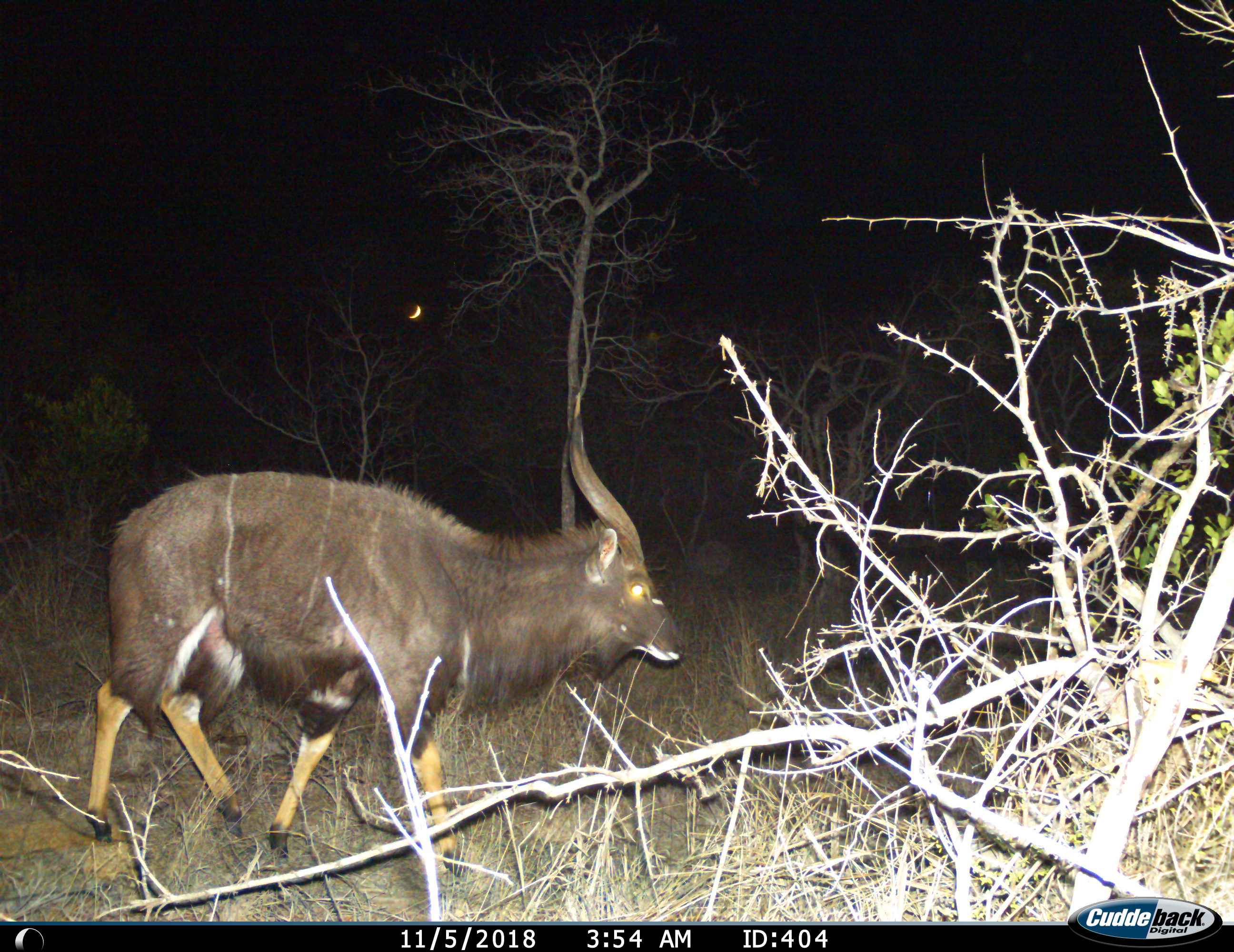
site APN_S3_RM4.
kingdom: Animalia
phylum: Chordata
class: Mammalia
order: Artiodactyla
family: Bovidae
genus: Tragelaphus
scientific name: Tragelaphus angasii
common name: nyala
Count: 1.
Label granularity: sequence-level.